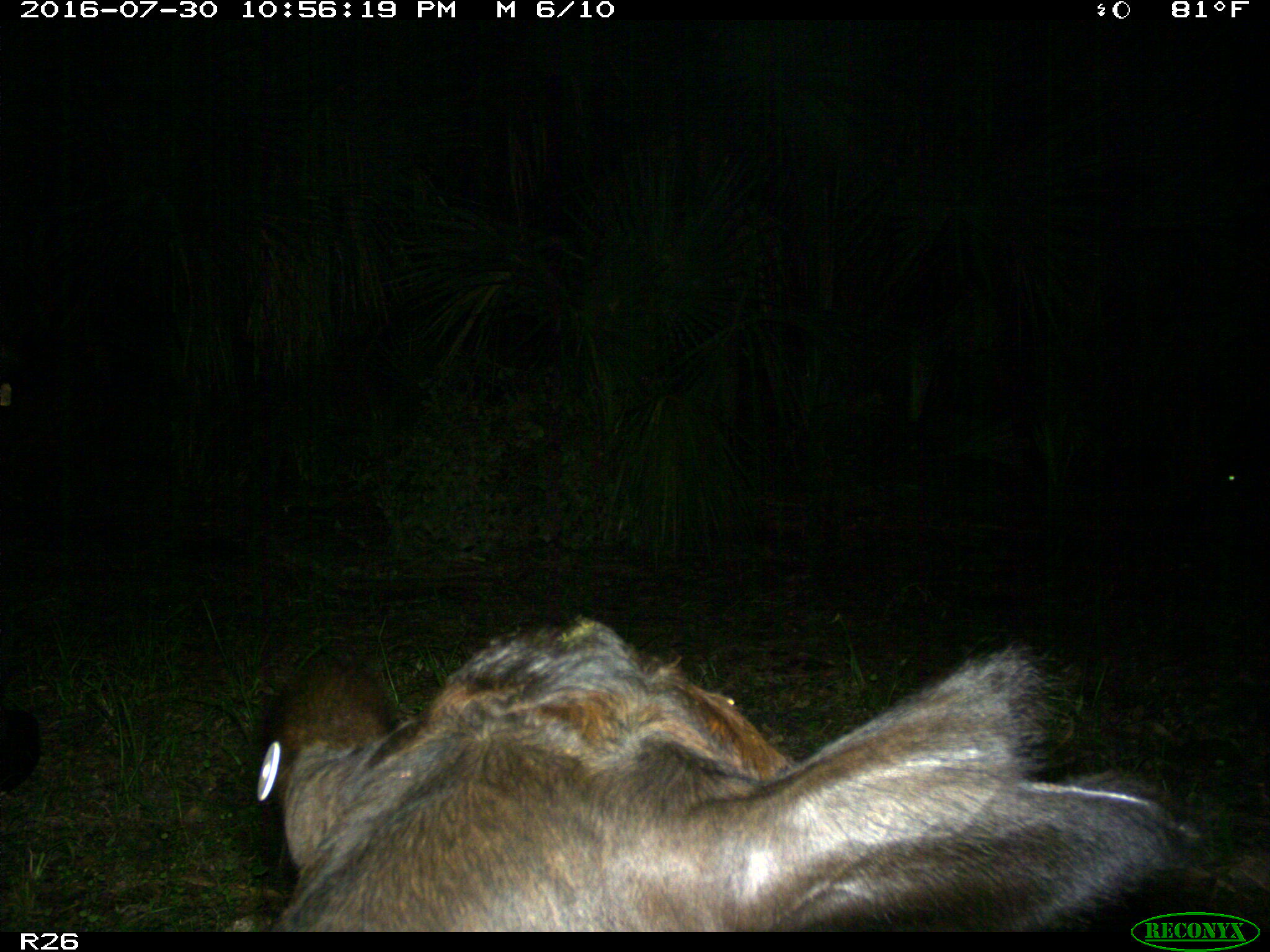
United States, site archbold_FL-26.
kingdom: Animalia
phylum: Chordata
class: Mammalia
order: Artiodactyla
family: Bovidae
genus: Bos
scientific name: Bos taurus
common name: domestic cow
Bos taurus (domestic cow).